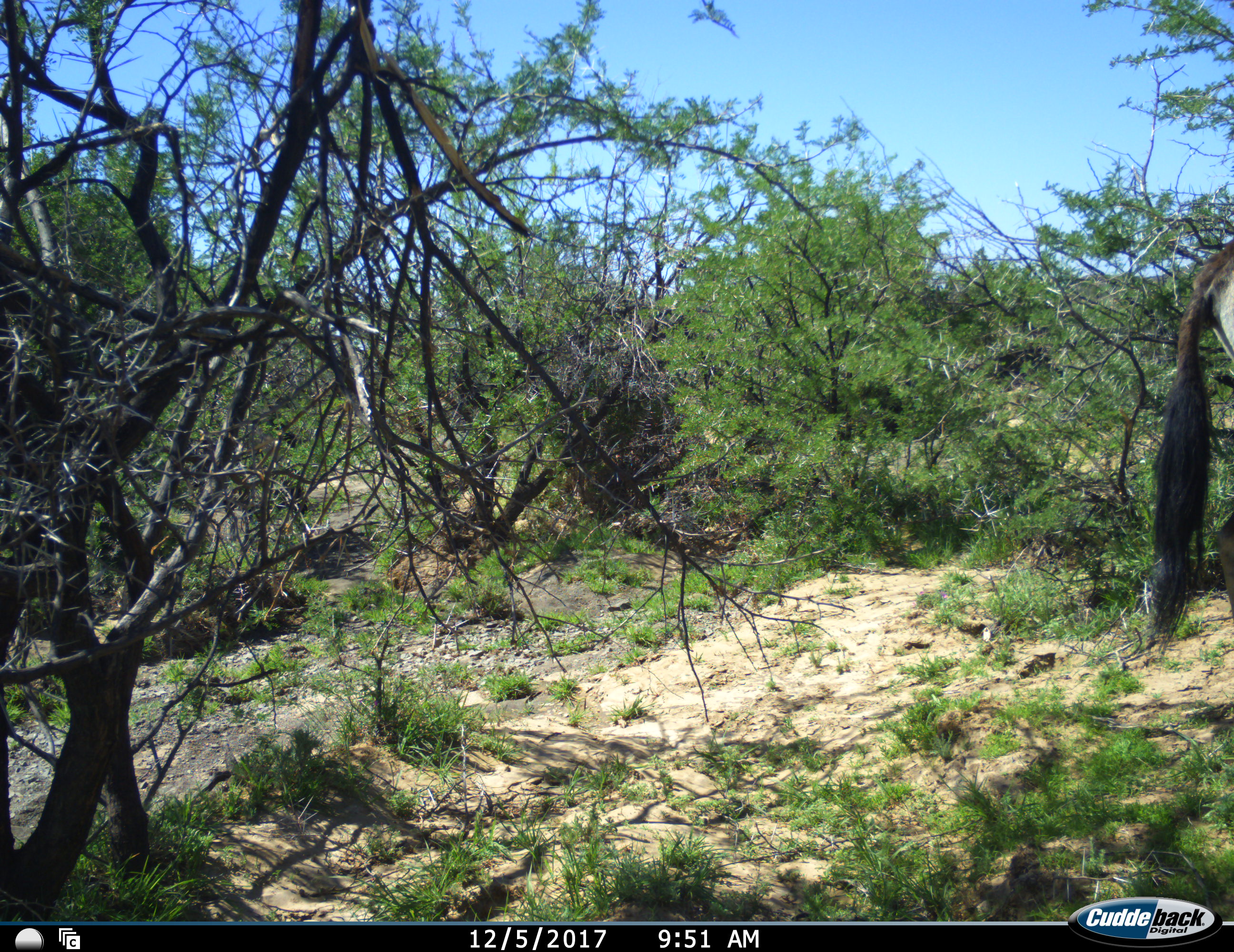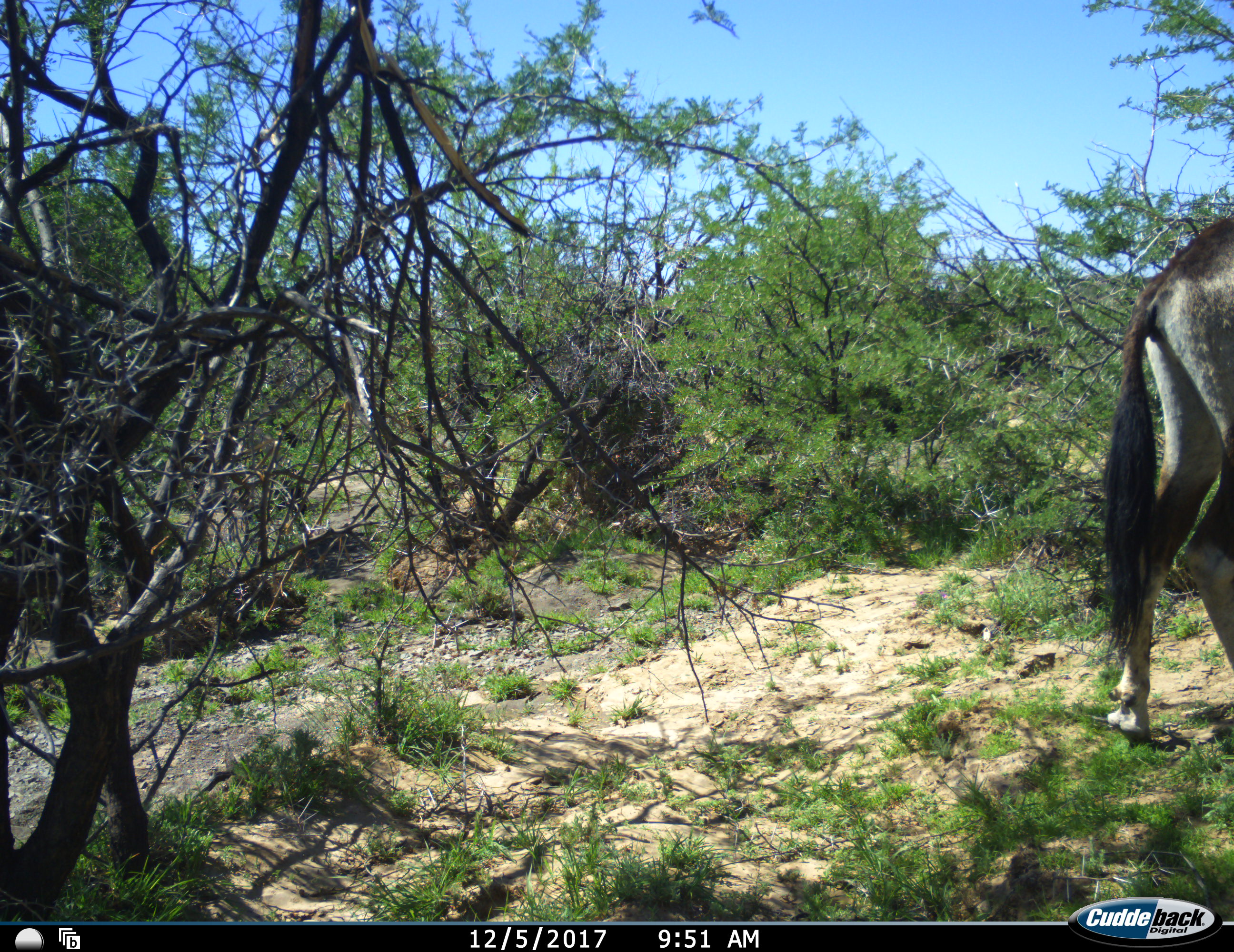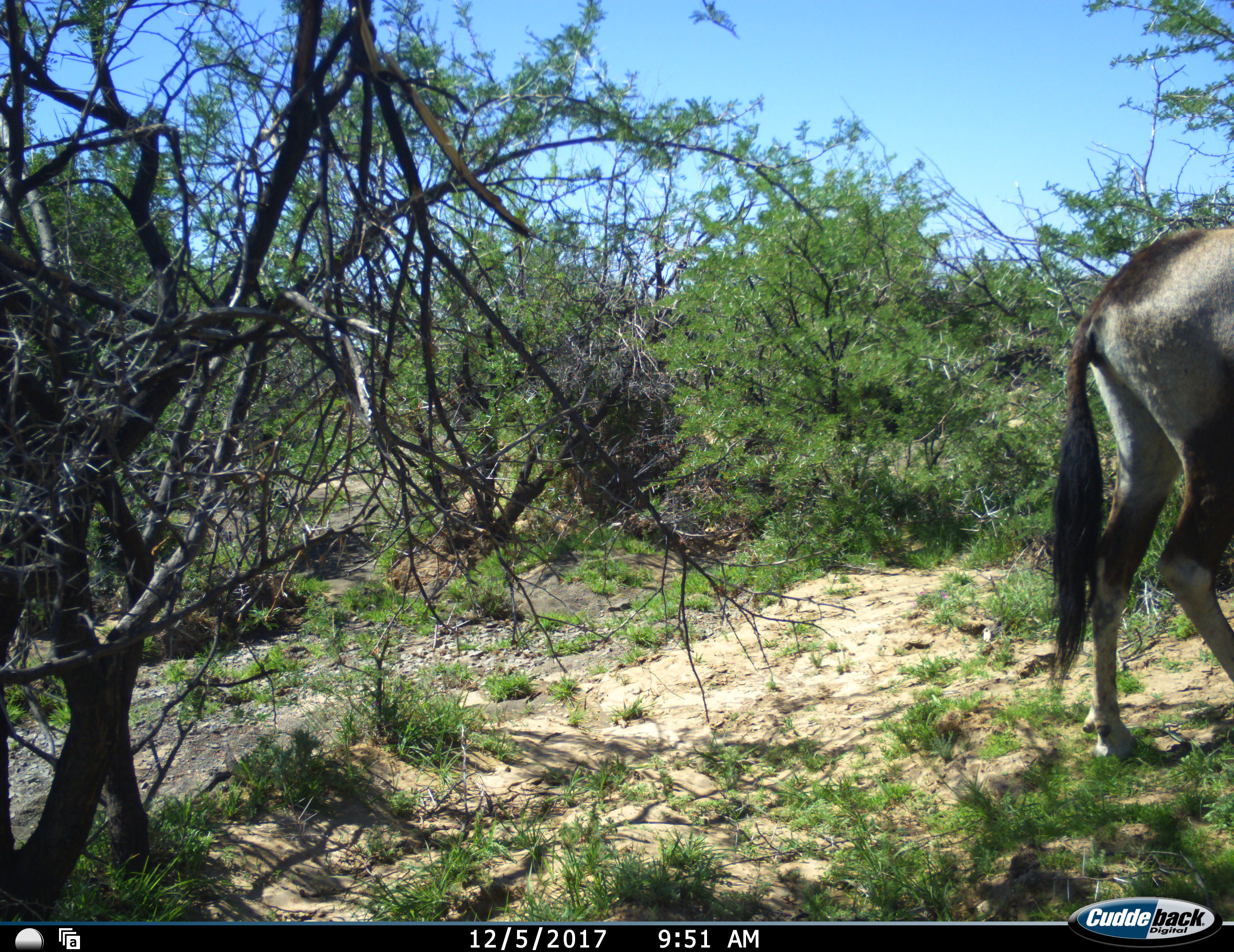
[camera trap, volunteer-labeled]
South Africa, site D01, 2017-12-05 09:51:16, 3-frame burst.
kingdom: Animalia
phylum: Chordata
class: Mammalia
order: Artiodactyla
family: Bovidae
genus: Oryx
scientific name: Oryx gazella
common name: gemsbok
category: gemsbokoryx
Gemsbokoryx (gemsbok) (Oryx gazella), count 1. Behavior (volunteer vote fractions): standing 44%, resting 0%, moving 56%, interacting 0%. Young present (vote fraction): 0%. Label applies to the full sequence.